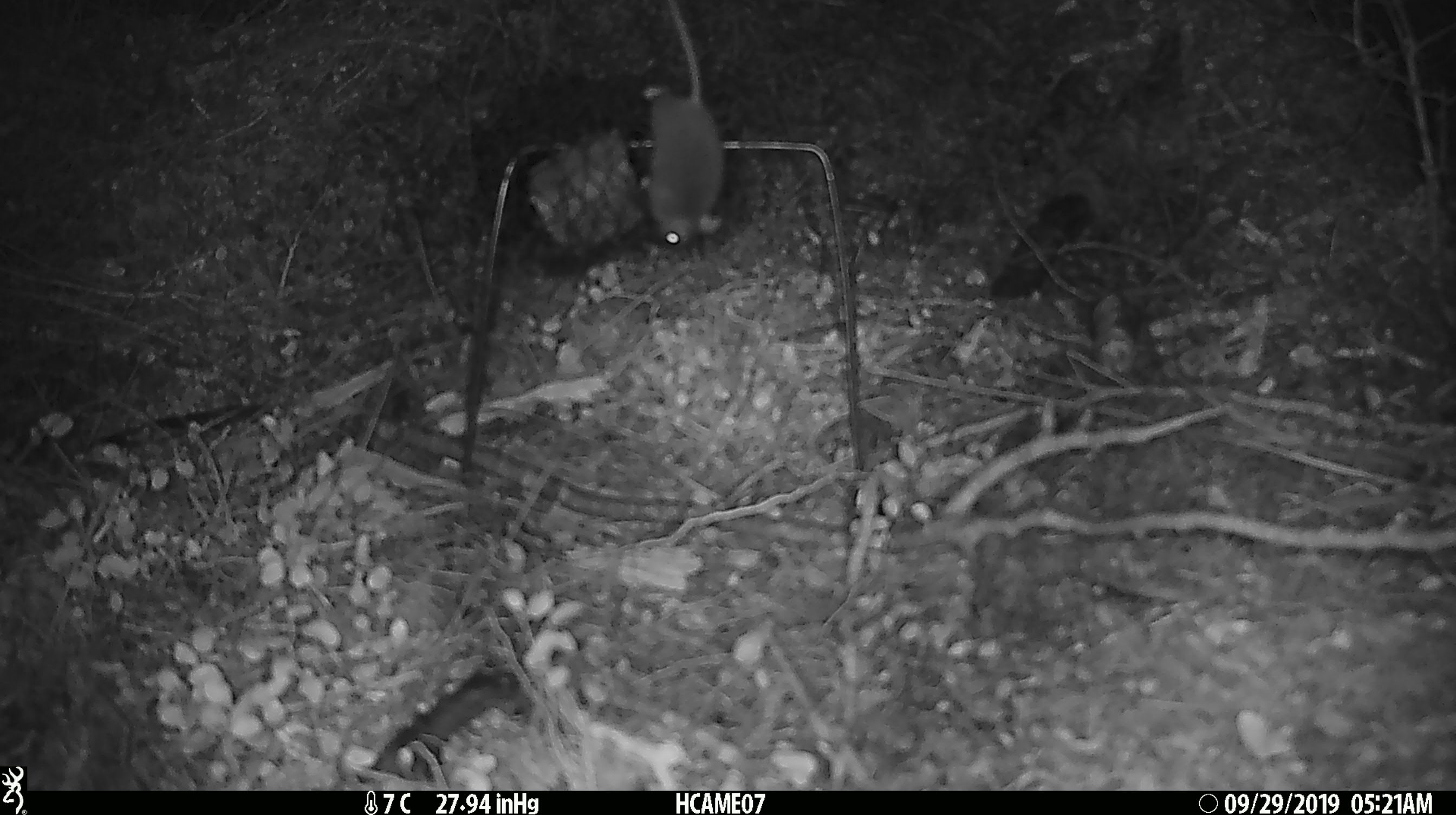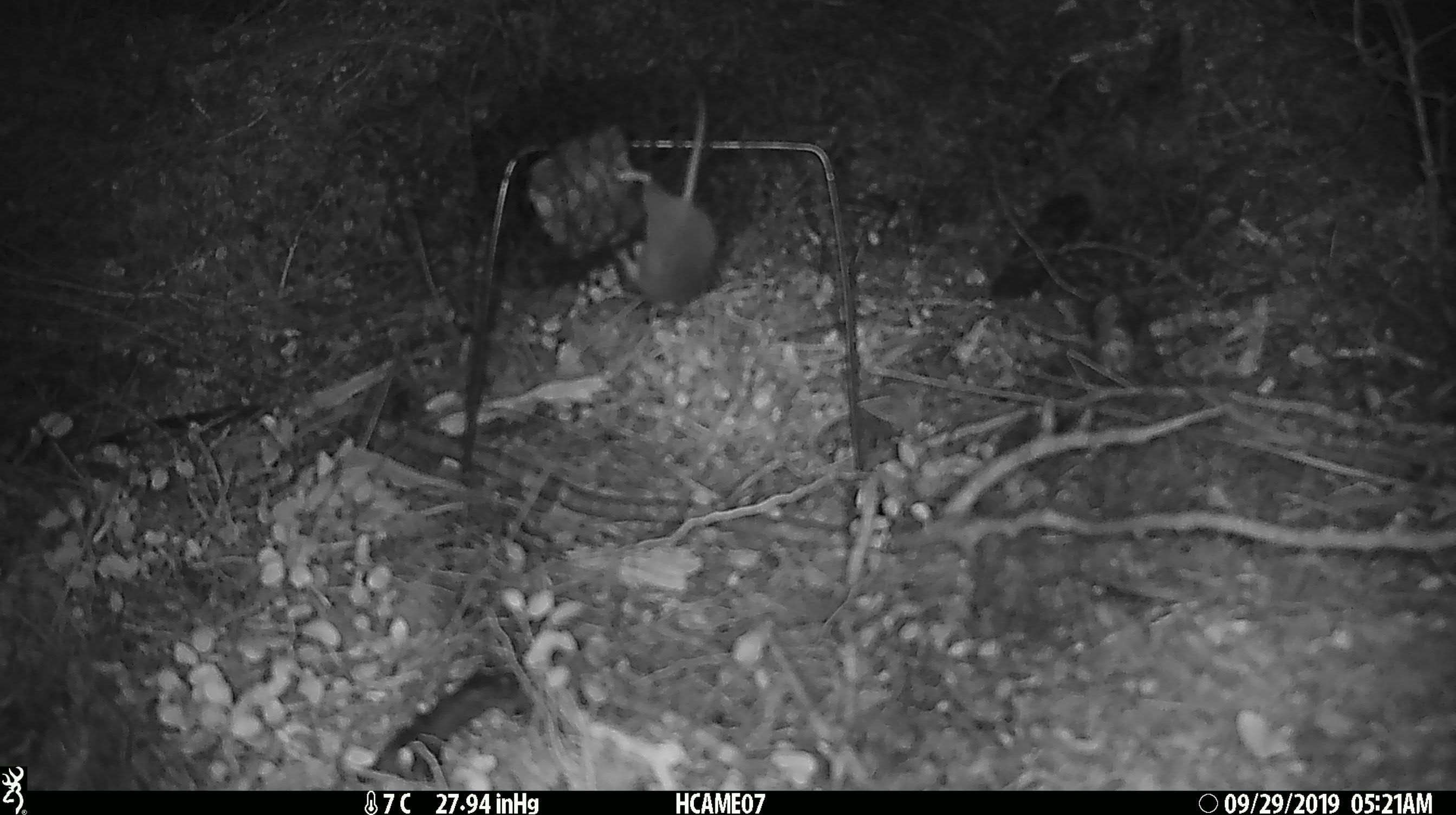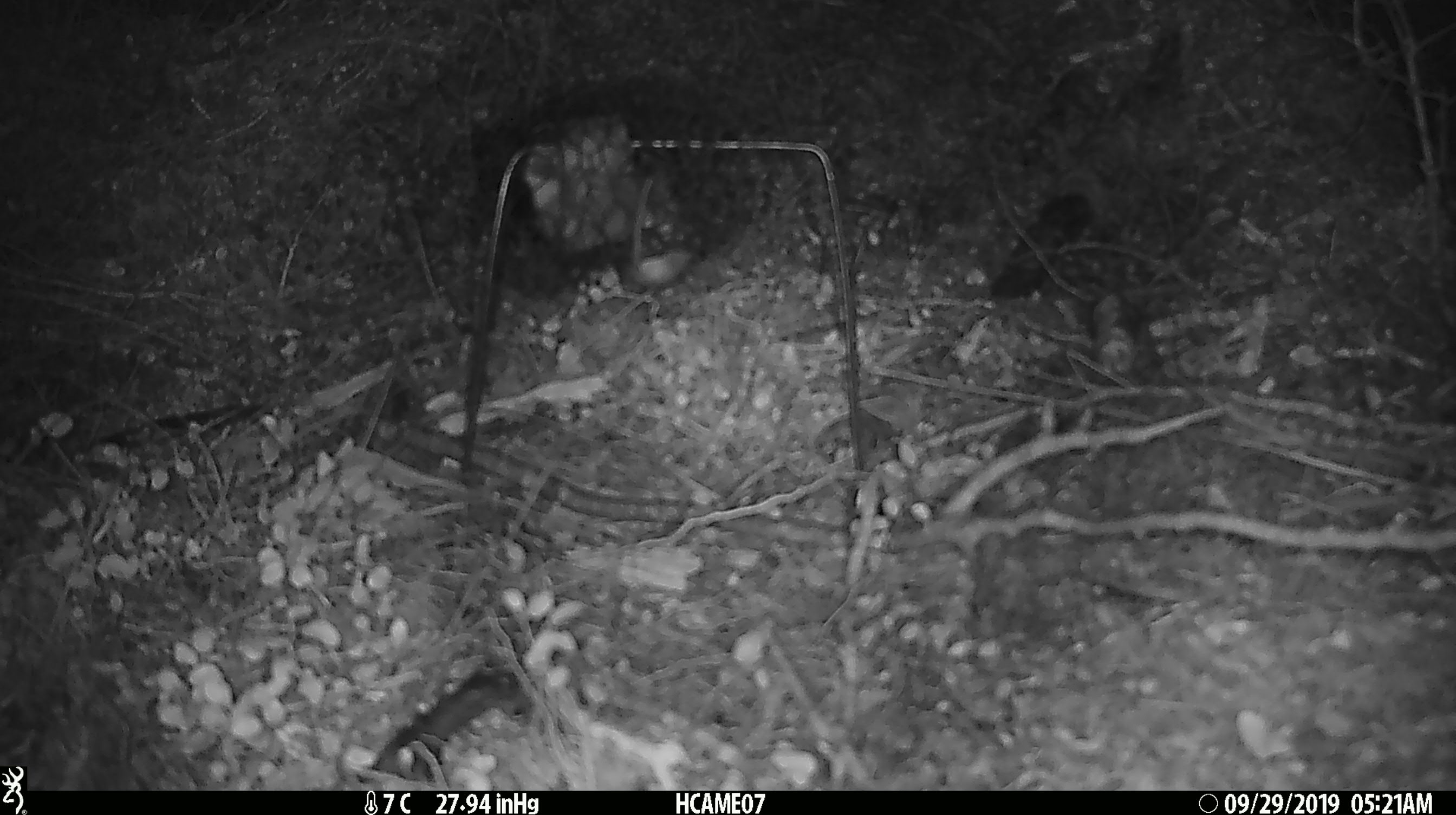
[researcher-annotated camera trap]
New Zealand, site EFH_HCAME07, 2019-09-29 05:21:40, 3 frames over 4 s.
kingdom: Animalia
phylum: Chordata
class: Mammalia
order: Rodentia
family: Muridae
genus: Mus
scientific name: Mus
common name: mouse